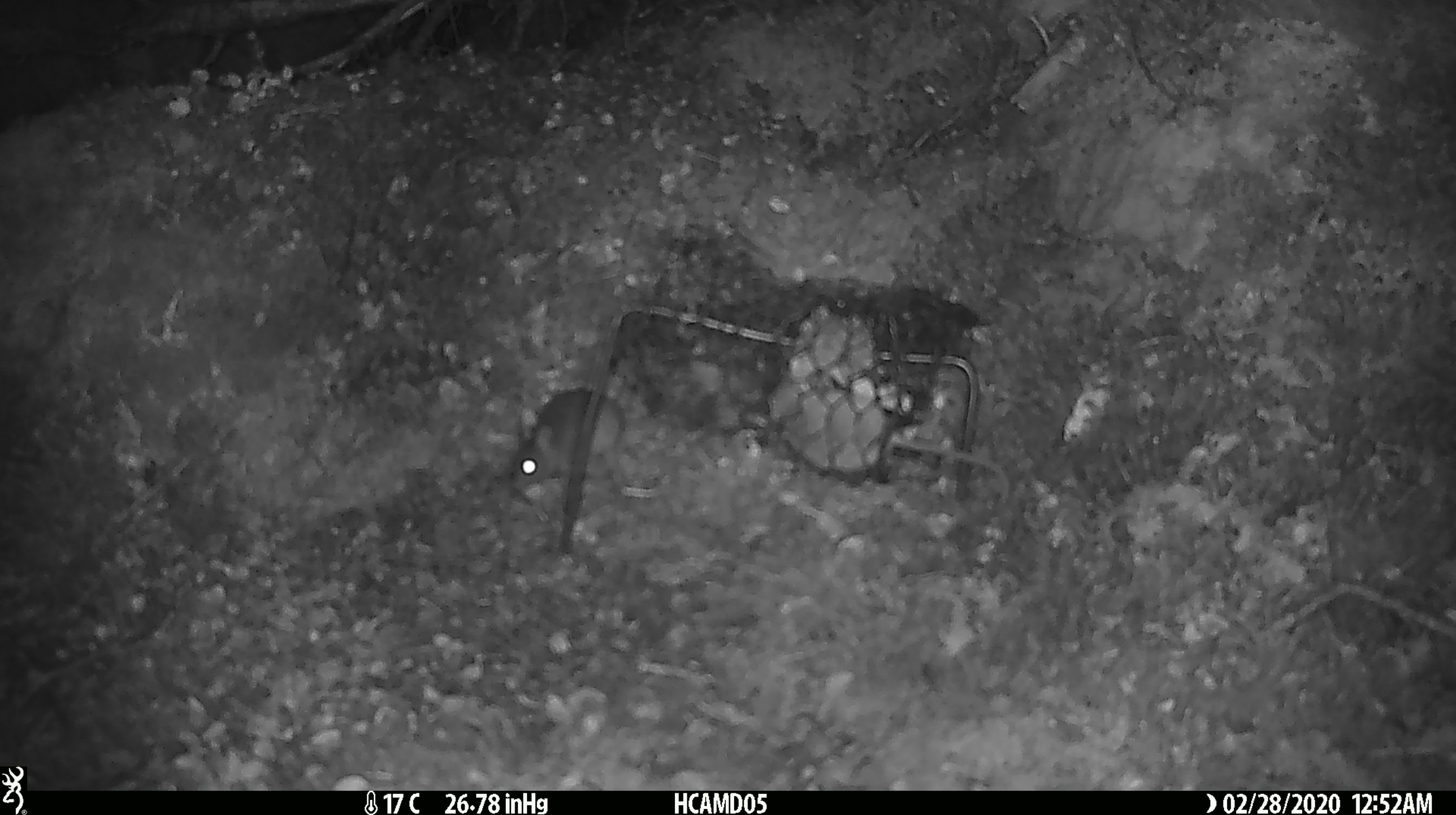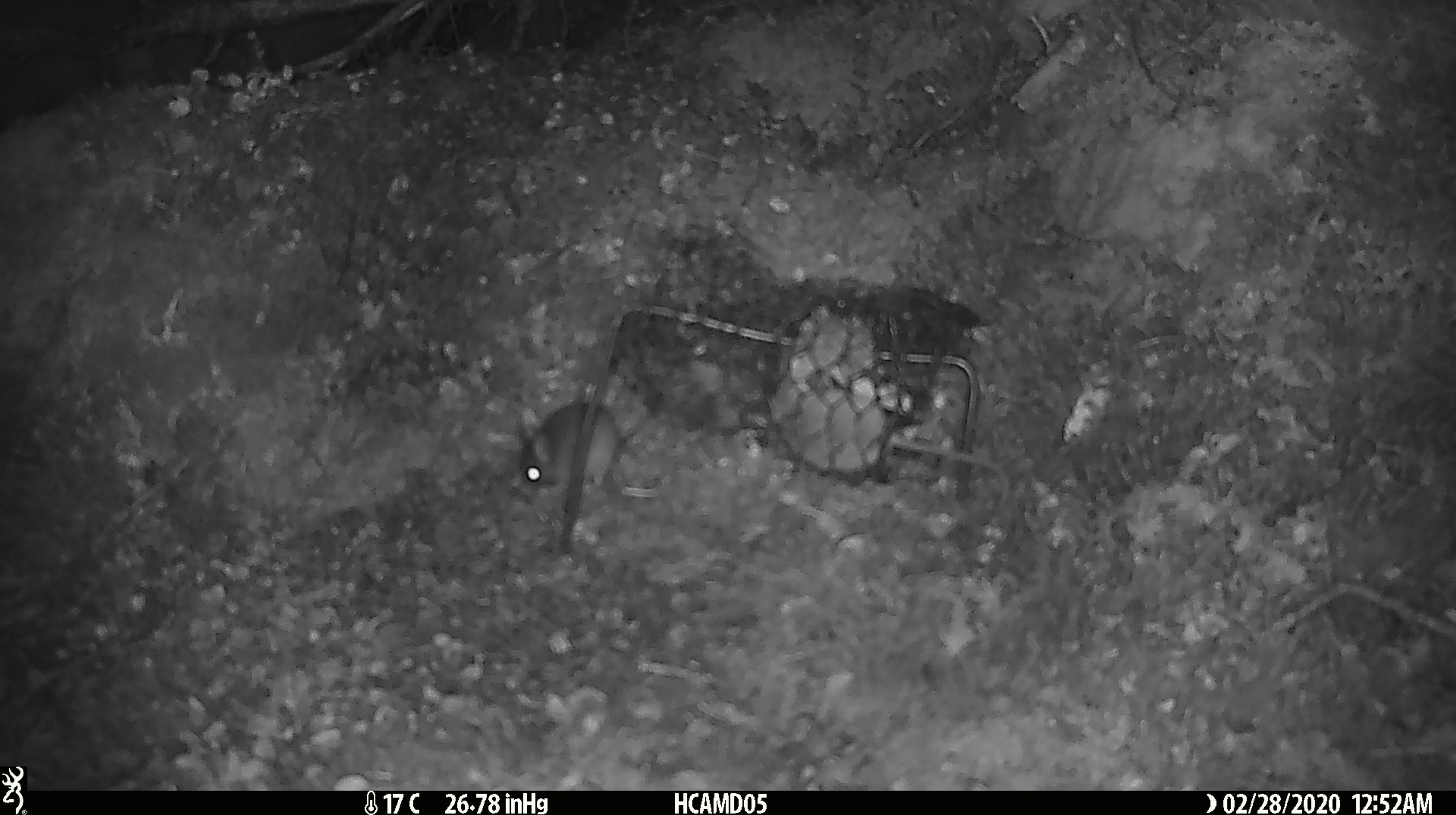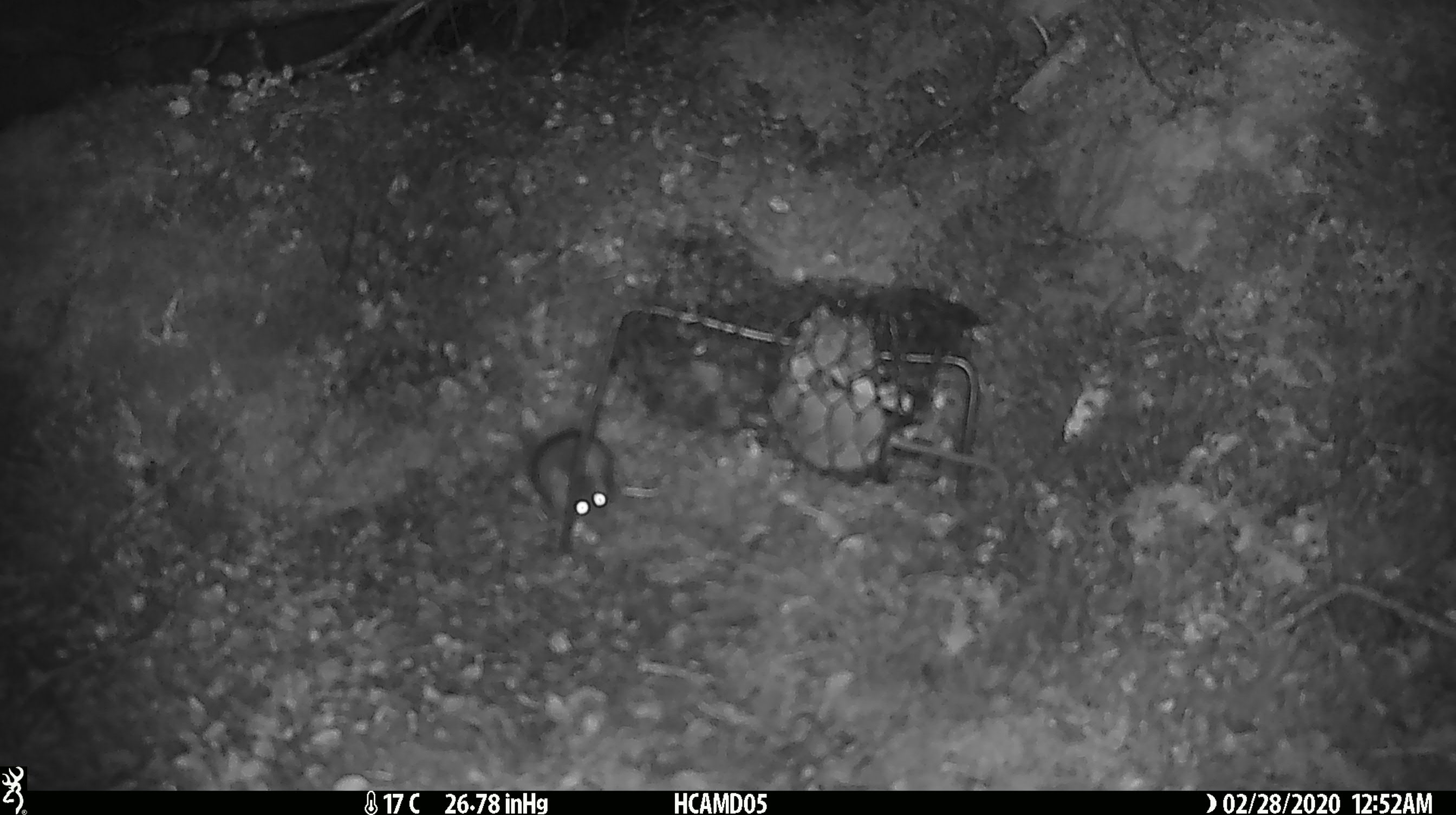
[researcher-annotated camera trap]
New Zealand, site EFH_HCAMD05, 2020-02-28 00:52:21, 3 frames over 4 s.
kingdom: Animalia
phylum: Chordata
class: Mammalia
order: Rodentia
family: Muridae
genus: Mus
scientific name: Mus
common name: mouse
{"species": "mouse (Mus)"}